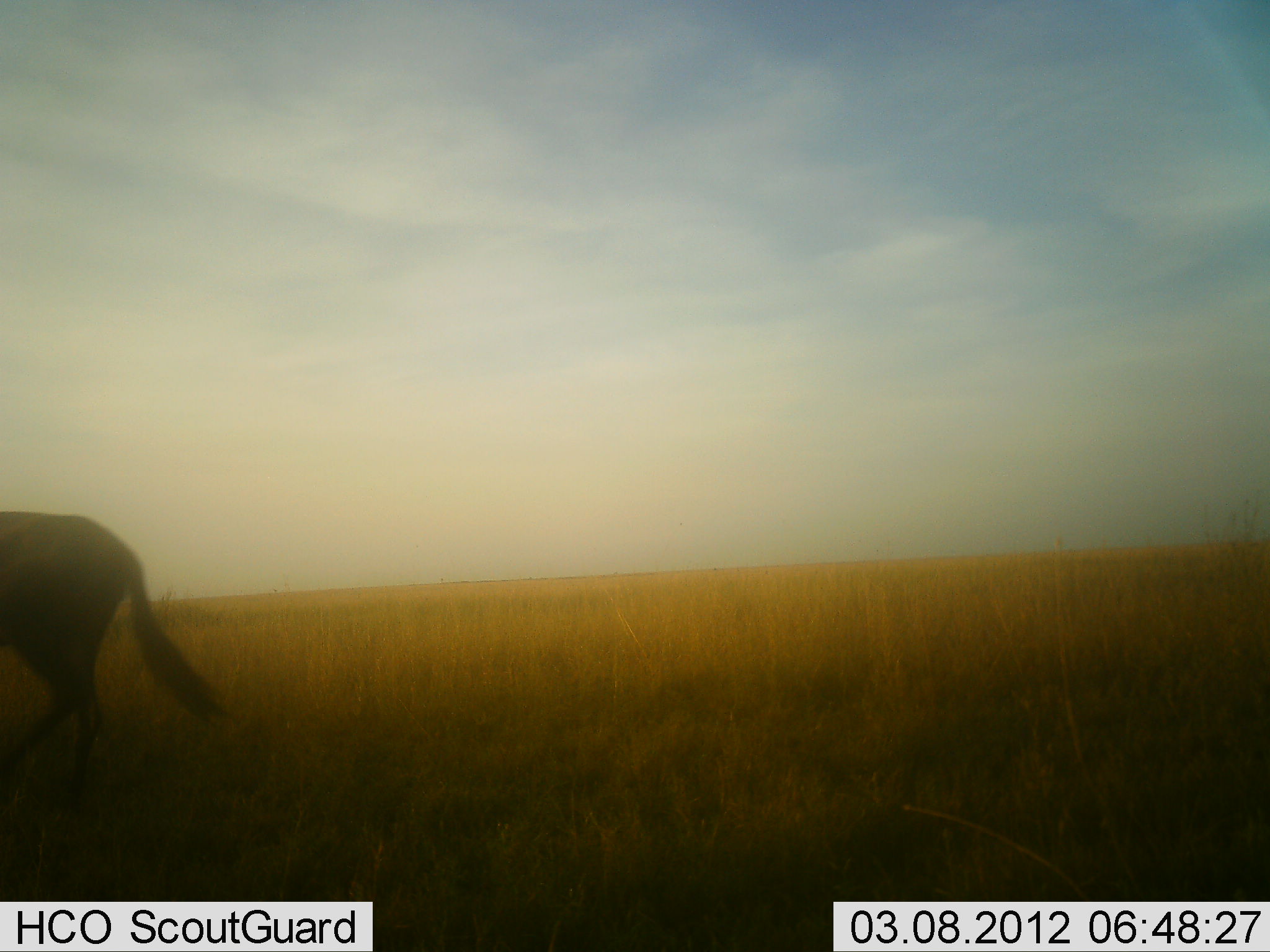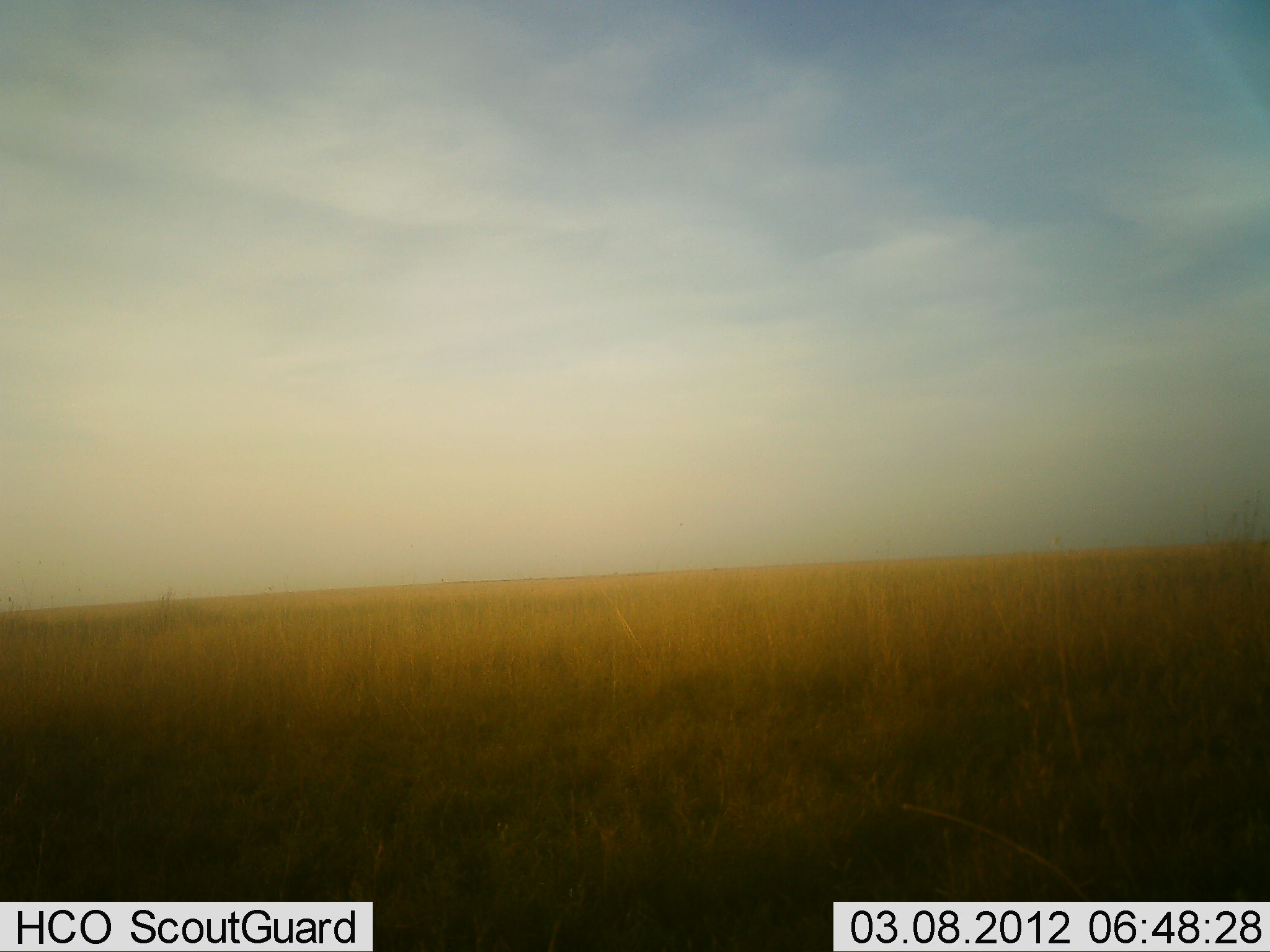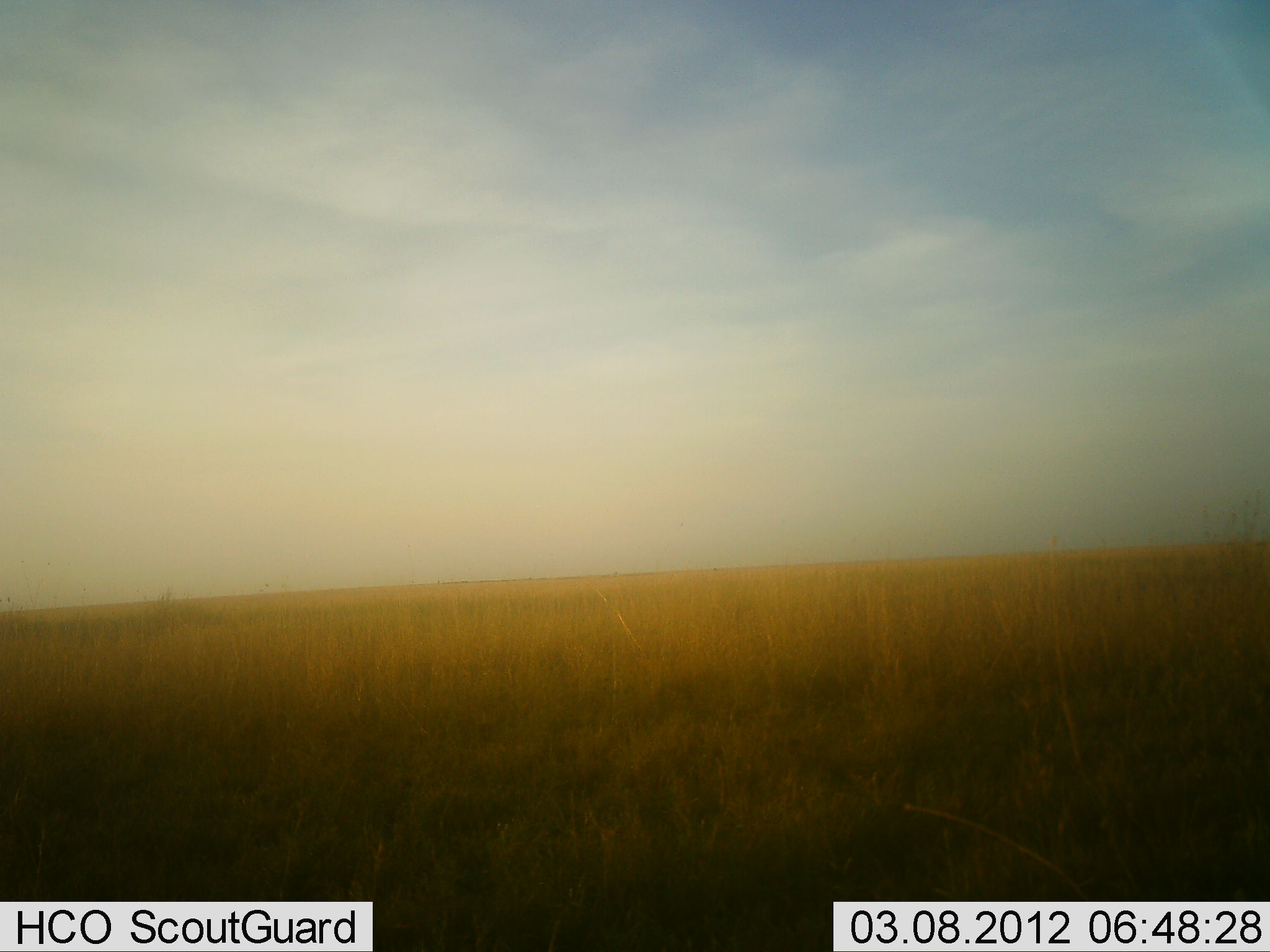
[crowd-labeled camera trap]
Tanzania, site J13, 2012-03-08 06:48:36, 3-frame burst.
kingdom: Animalia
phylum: Chordata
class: Mammalia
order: Artiodactyla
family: Bovidae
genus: Connochaetes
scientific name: Connochaetes taurinus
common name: blue wildebeest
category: wildebeest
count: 1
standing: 0%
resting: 0%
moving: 100%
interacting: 0%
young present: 0%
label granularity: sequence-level